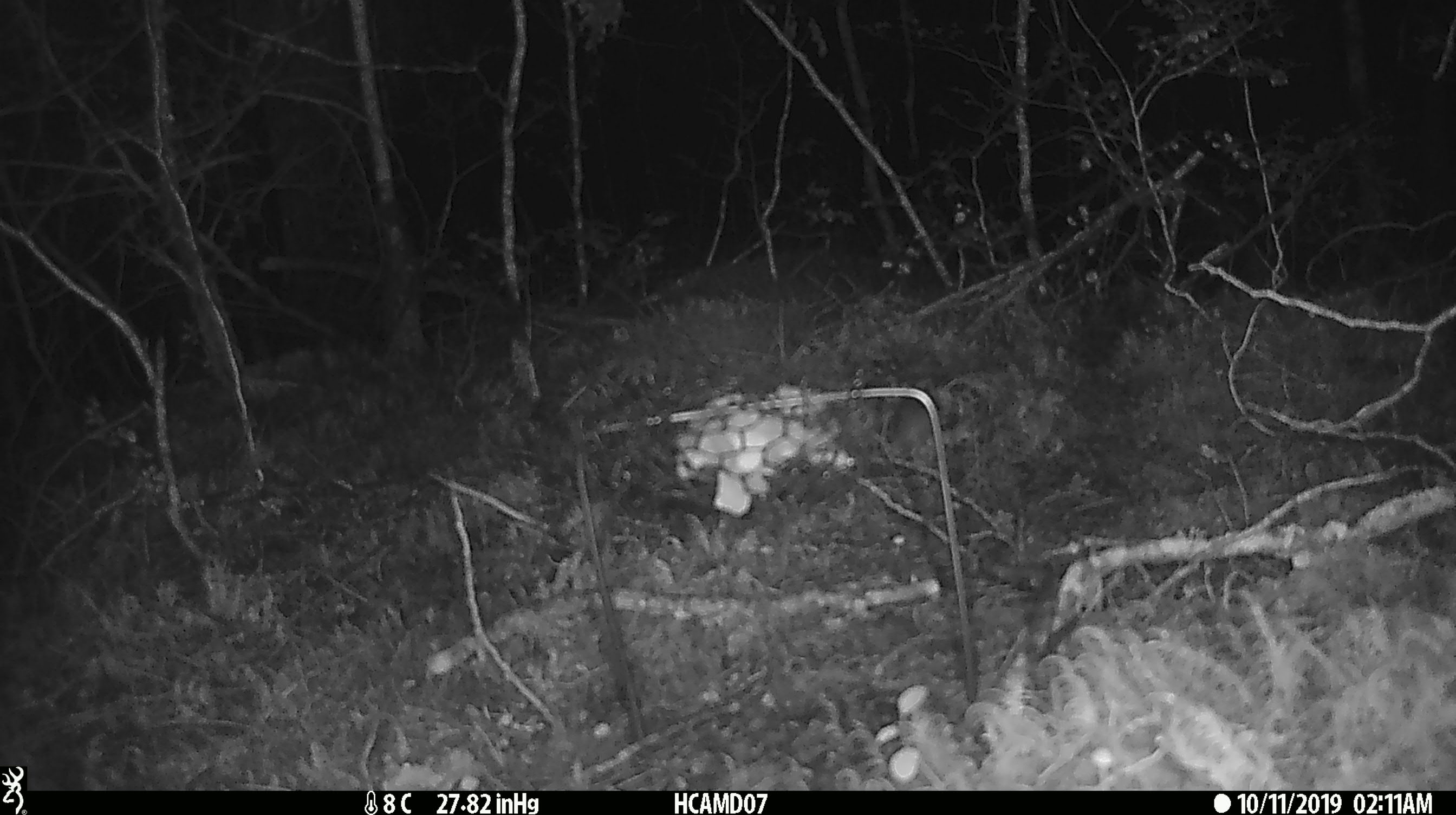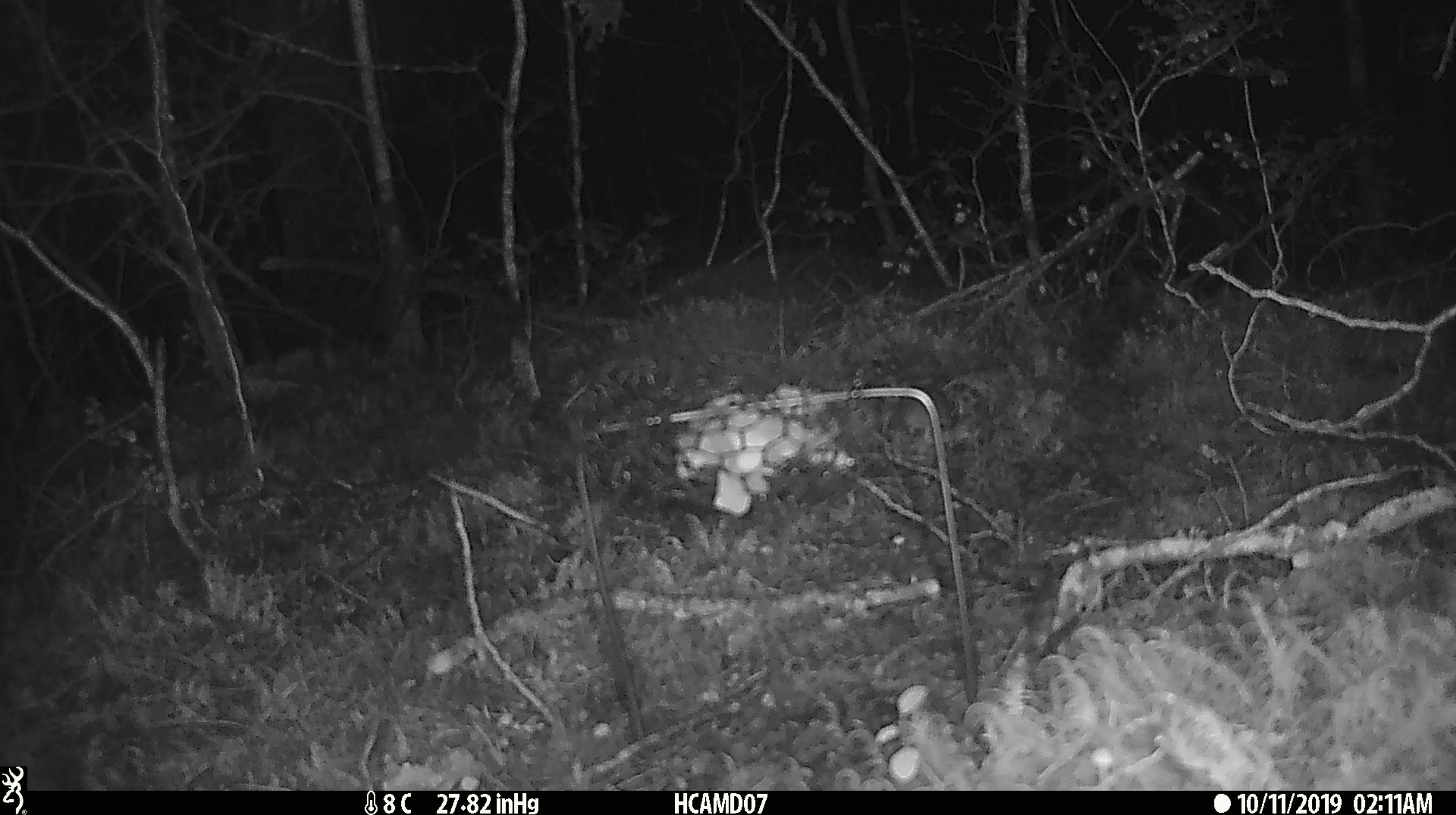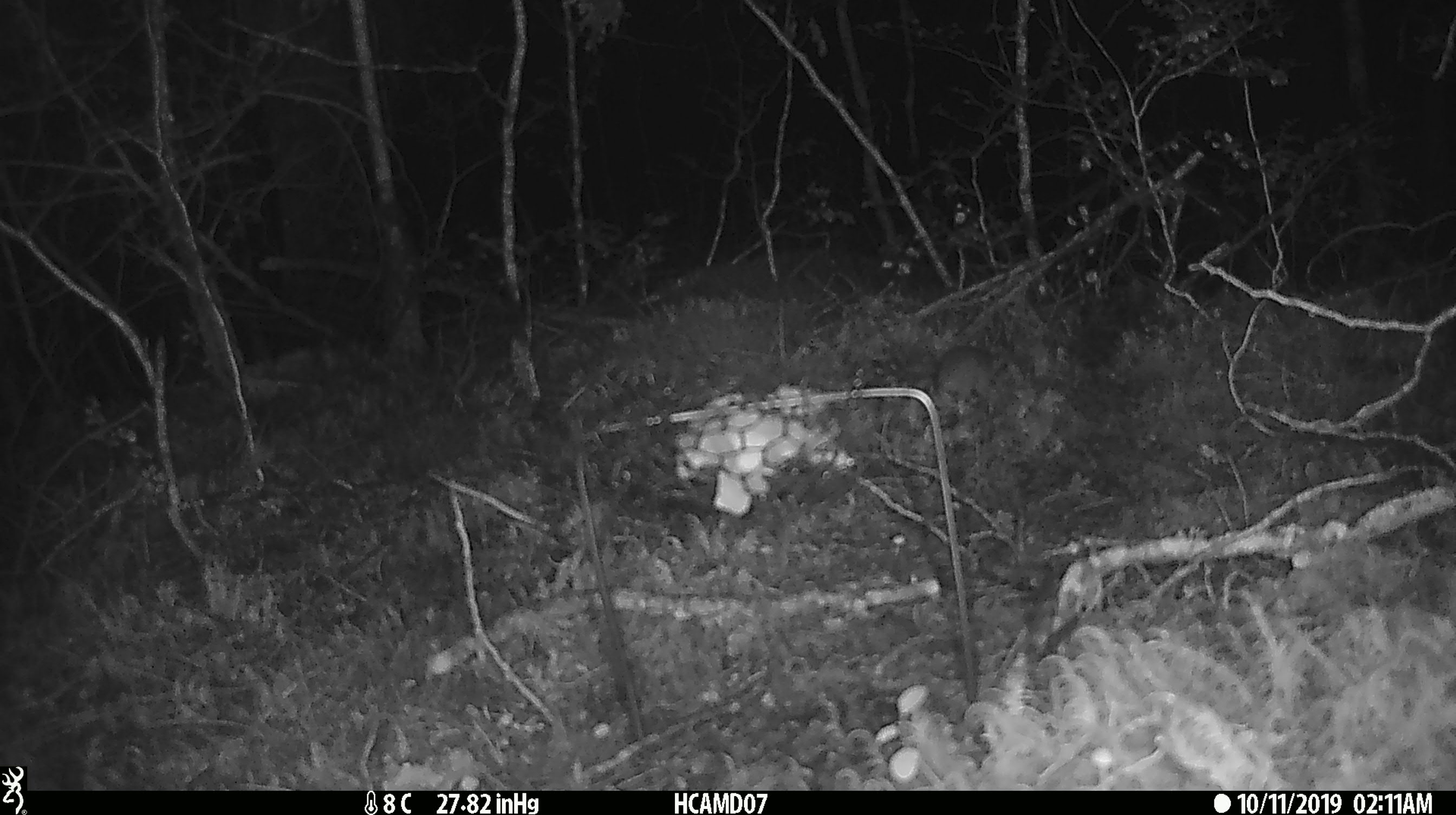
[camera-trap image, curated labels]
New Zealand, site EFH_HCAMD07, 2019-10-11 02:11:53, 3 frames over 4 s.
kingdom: Animalia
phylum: Chordata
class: Mammalia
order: Rodentia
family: Muridae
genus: Mus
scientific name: Mus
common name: mouse